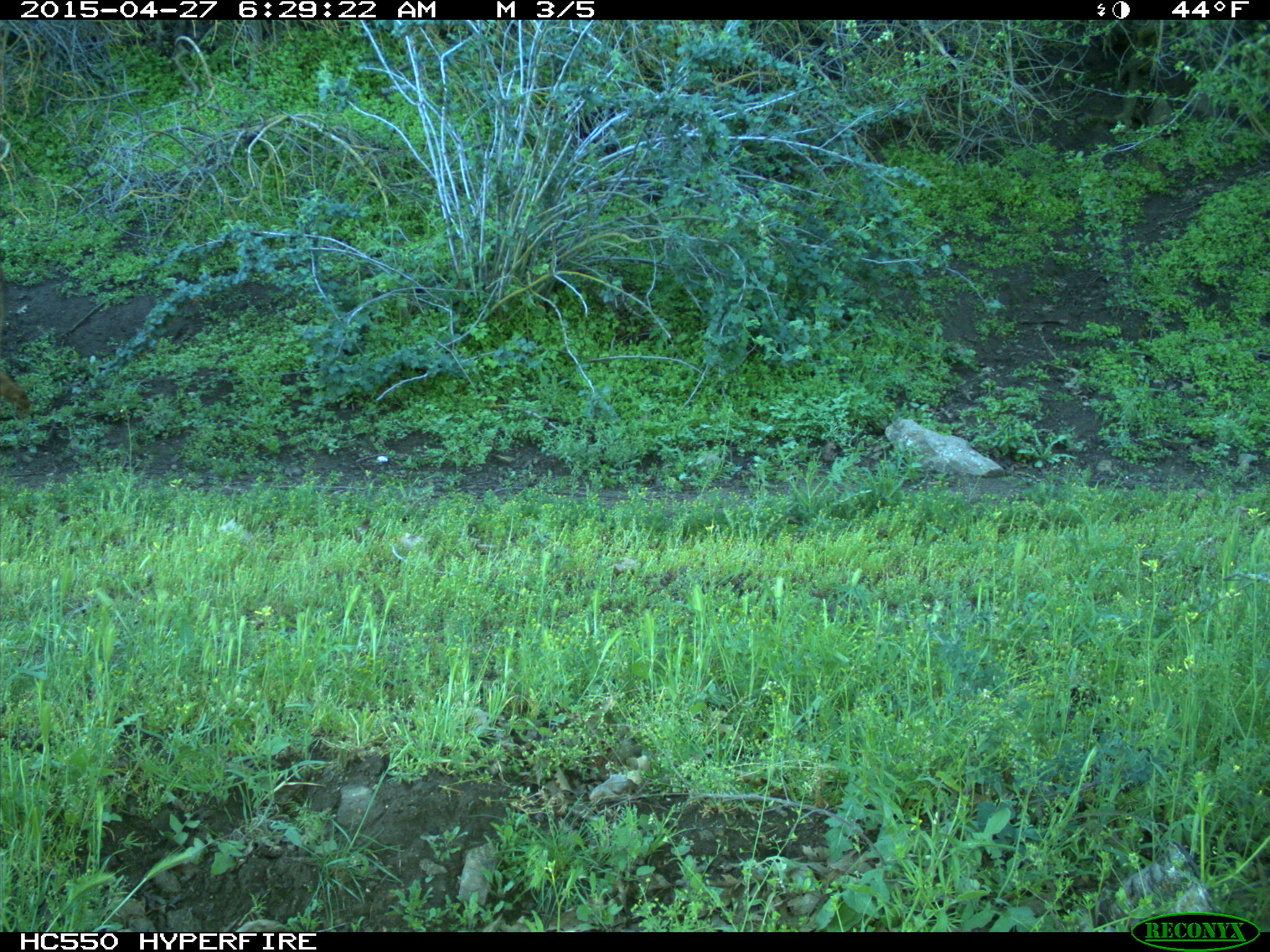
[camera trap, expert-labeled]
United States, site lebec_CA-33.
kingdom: Animalia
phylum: Chordata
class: Mammalia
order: Artiodactyla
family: Bovidae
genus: Bos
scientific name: Bos taurus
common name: domestic cow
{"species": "Bos taurus (domestic cow)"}